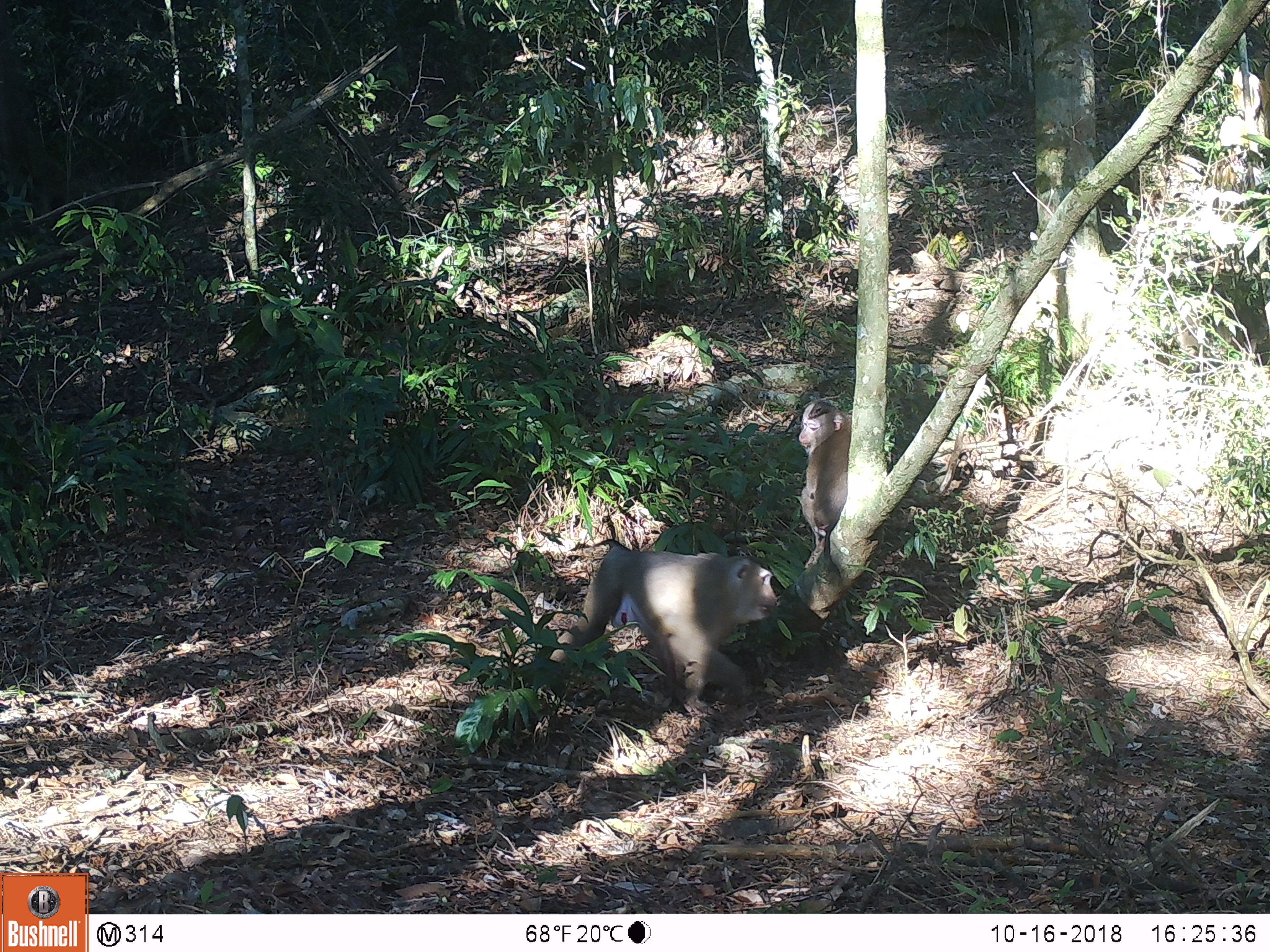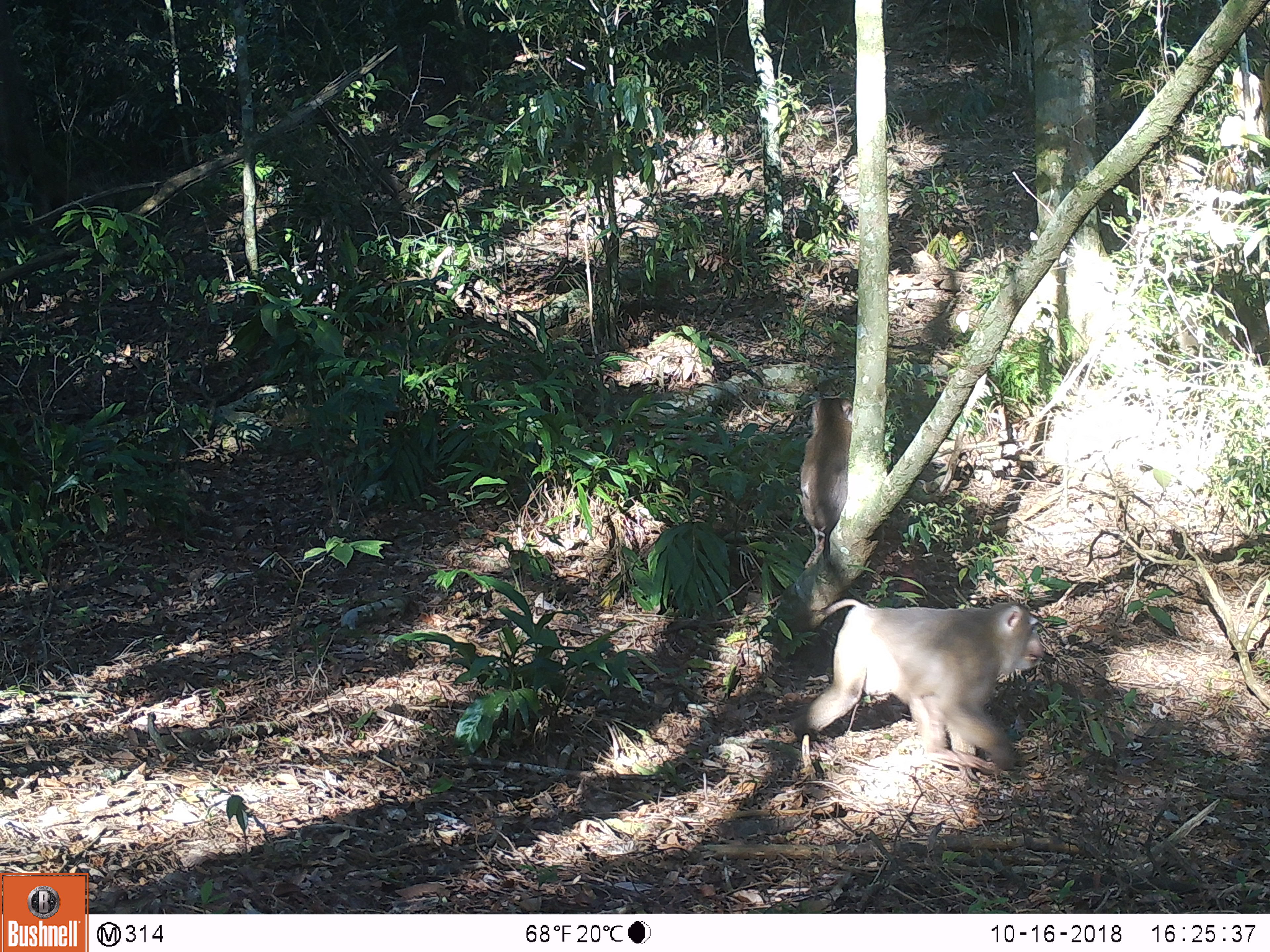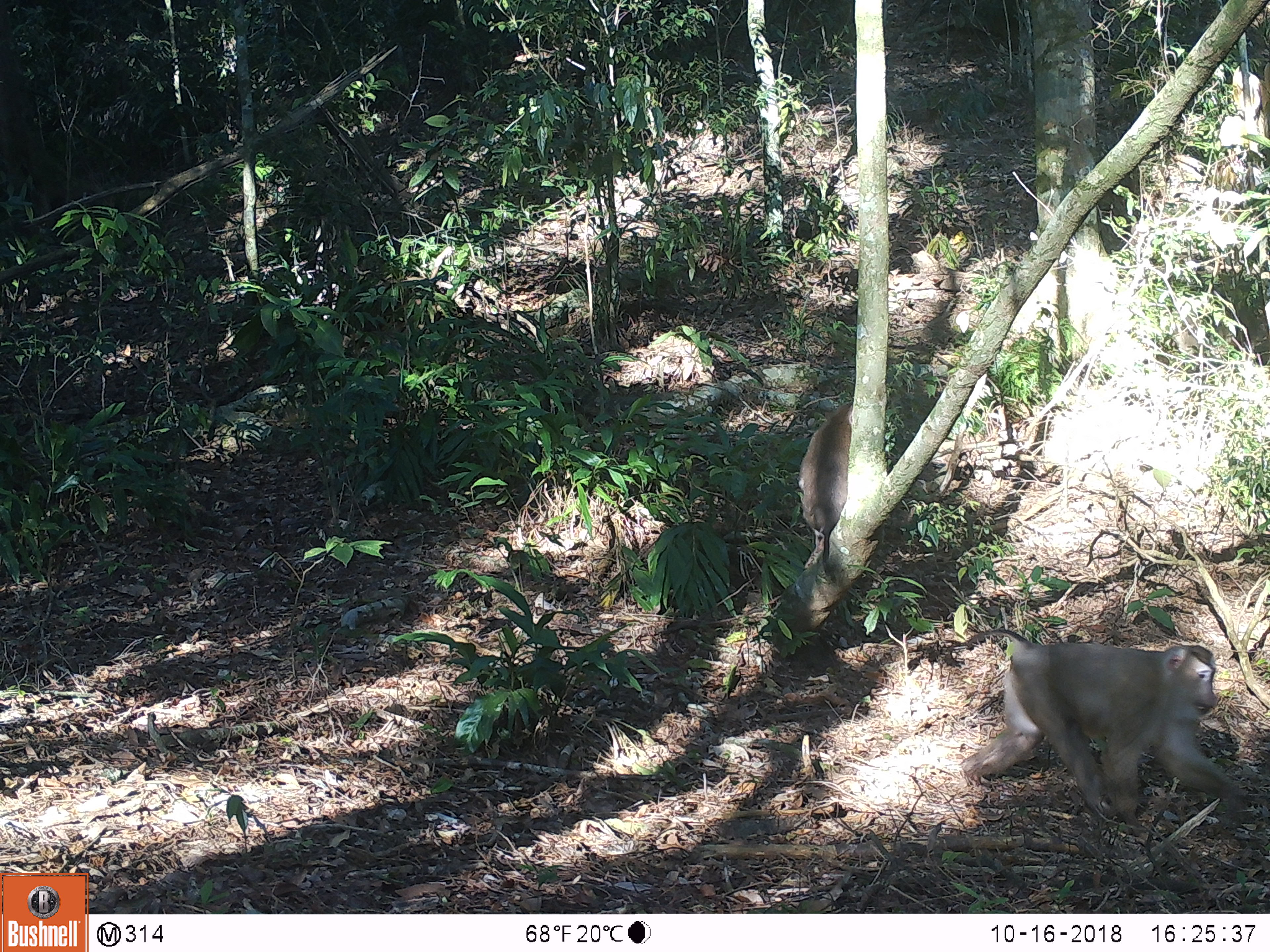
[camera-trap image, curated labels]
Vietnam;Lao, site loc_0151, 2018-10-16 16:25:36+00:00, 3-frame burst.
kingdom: Animalia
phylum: Chordata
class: Mammalia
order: Primates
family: Cercopithecidae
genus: Macaca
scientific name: Macaca nemestrina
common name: pig-tailed macaque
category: pig tailed macaque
Pig tailed macaque (pig-tailed macaque) (Macaca nemestrina). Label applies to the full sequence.